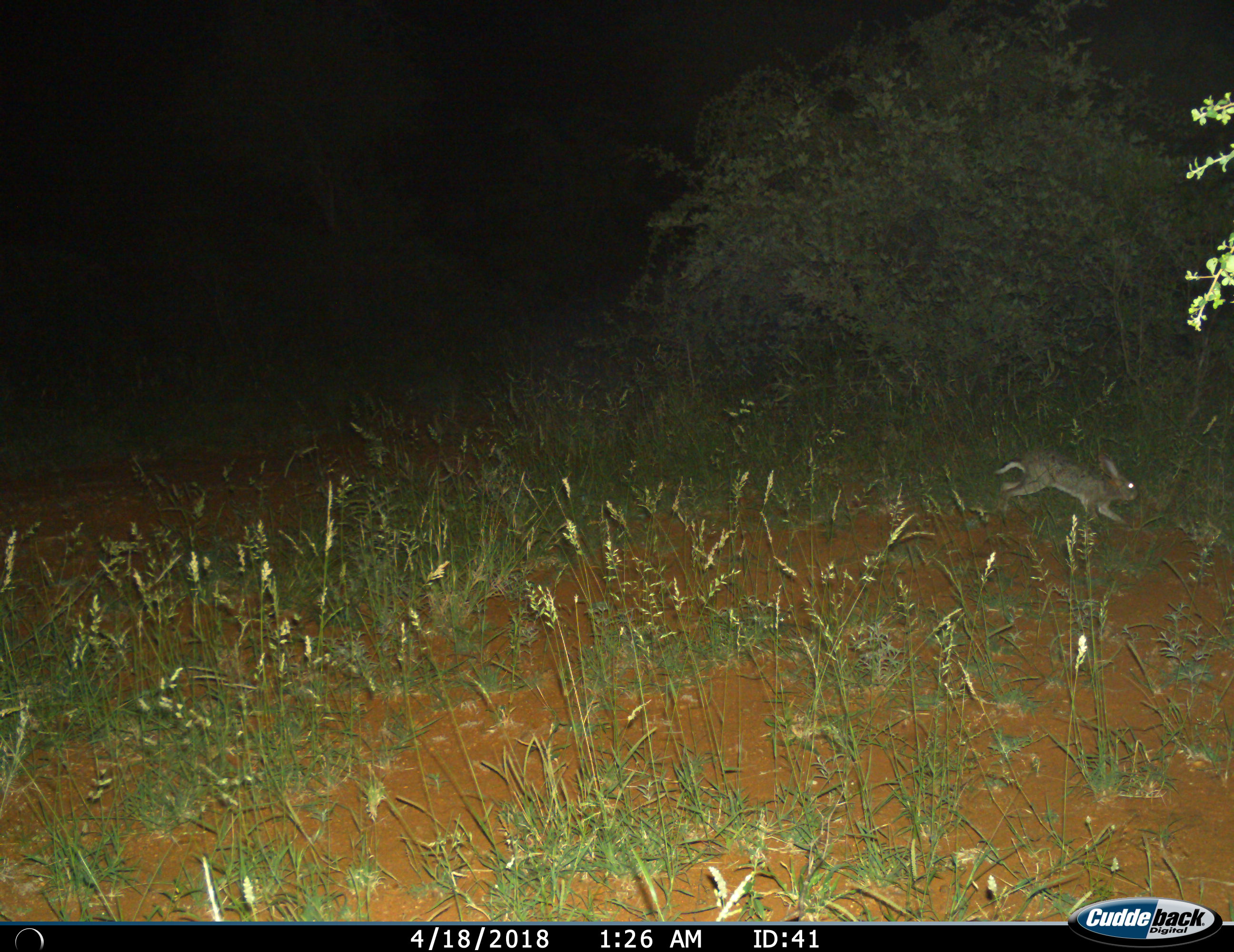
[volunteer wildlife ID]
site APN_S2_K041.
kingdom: Animalia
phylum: Chordata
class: Mammalia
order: Lagomorpha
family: Leporidae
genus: Lepus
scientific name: Lepus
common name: hare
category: hareunknown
Hareunknown (hare) (Lepus), count 1. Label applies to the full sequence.